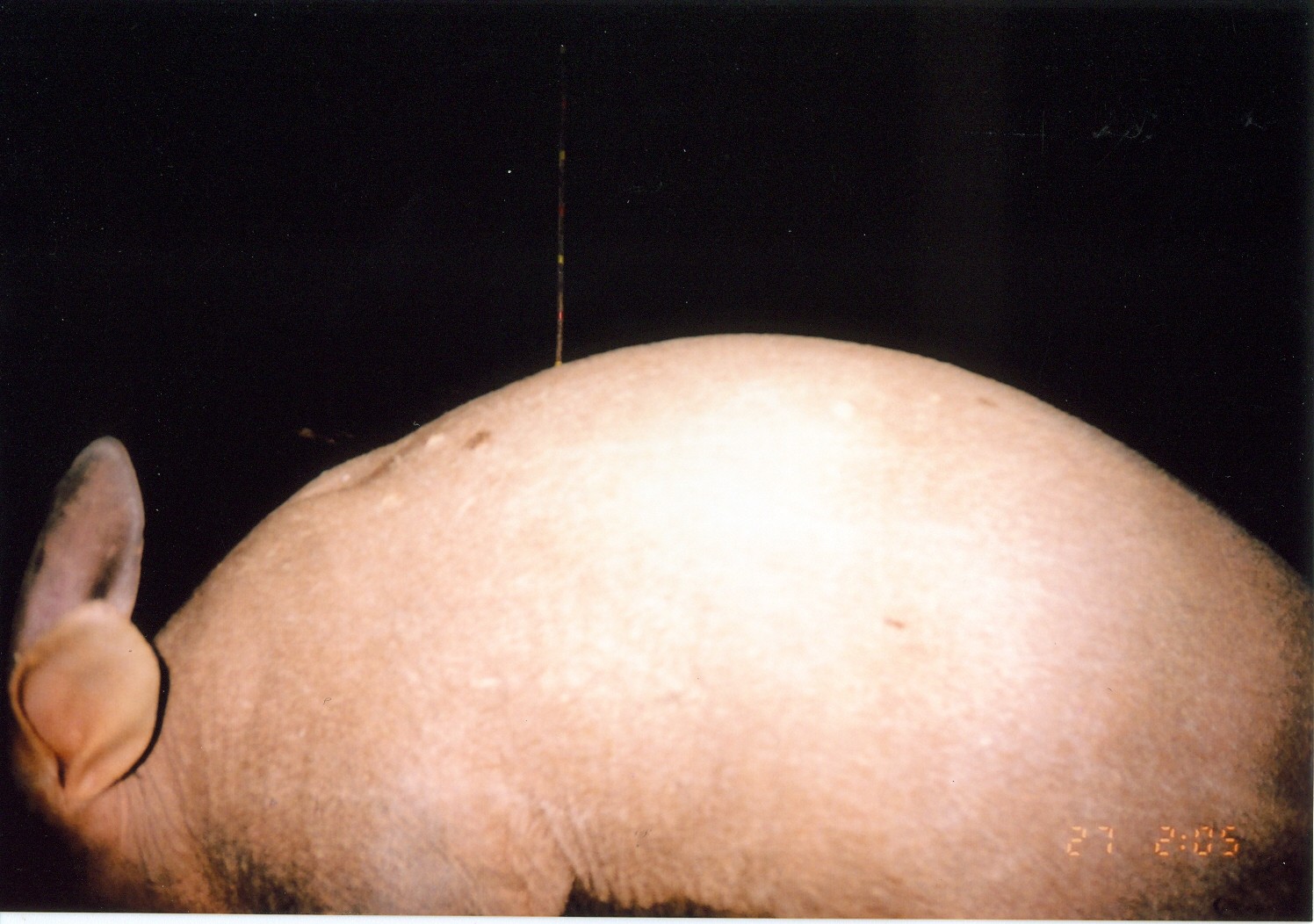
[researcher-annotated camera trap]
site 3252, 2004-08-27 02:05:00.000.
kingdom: Animalia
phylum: Chordata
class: Mammalia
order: Tubulidentata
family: Orycteropodidae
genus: Orycteropus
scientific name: Orycteropus afer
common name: aardvark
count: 1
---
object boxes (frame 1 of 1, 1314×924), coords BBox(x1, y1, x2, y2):
orycteropus afer: BBox(0, 334, 1312, 917)